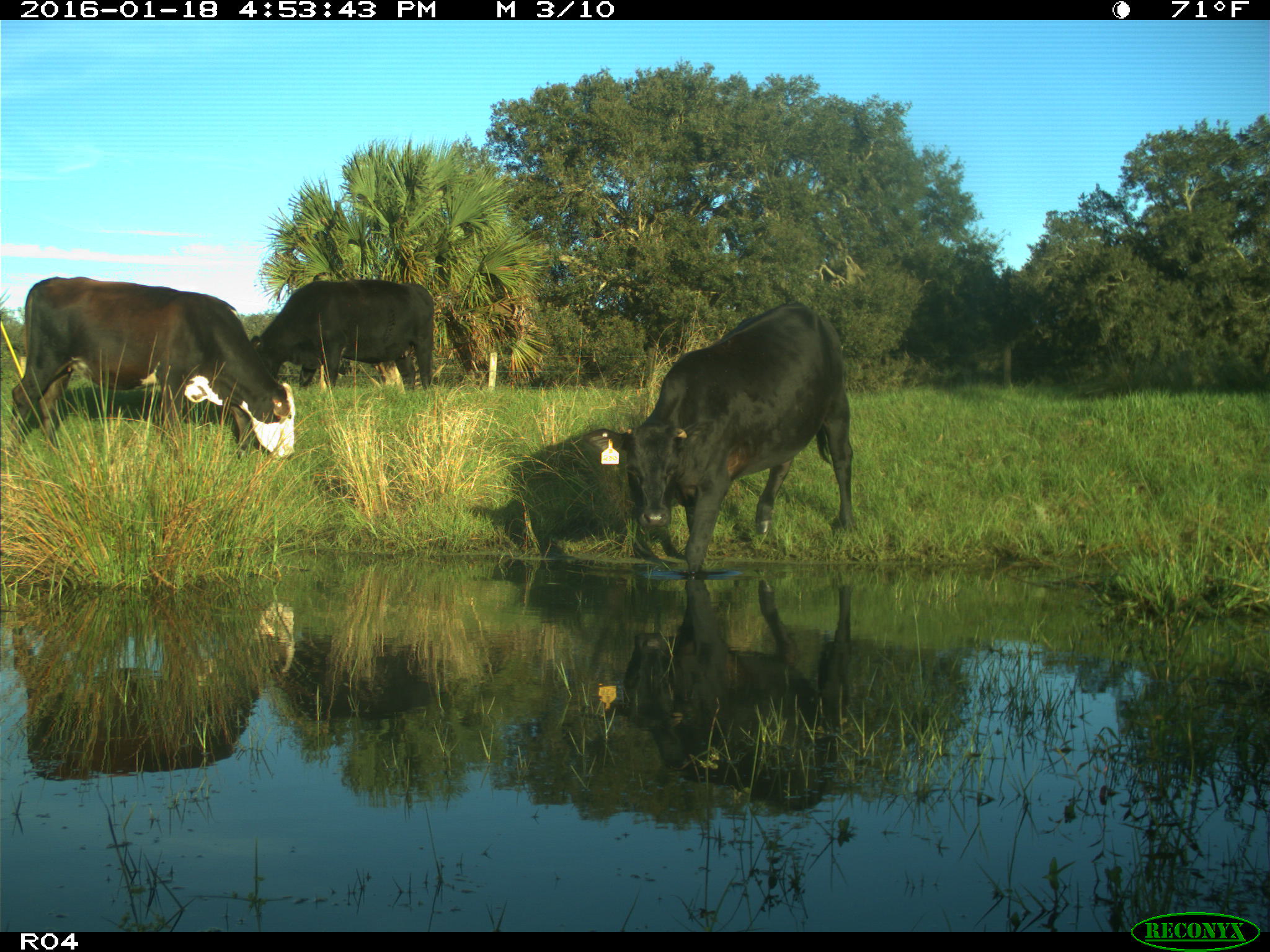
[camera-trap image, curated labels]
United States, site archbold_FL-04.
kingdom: Animalia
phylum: Chordata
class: Mammalia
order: Artiodactyla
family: Bovidae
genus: Bos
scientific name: Bos taurus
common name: domestic cow